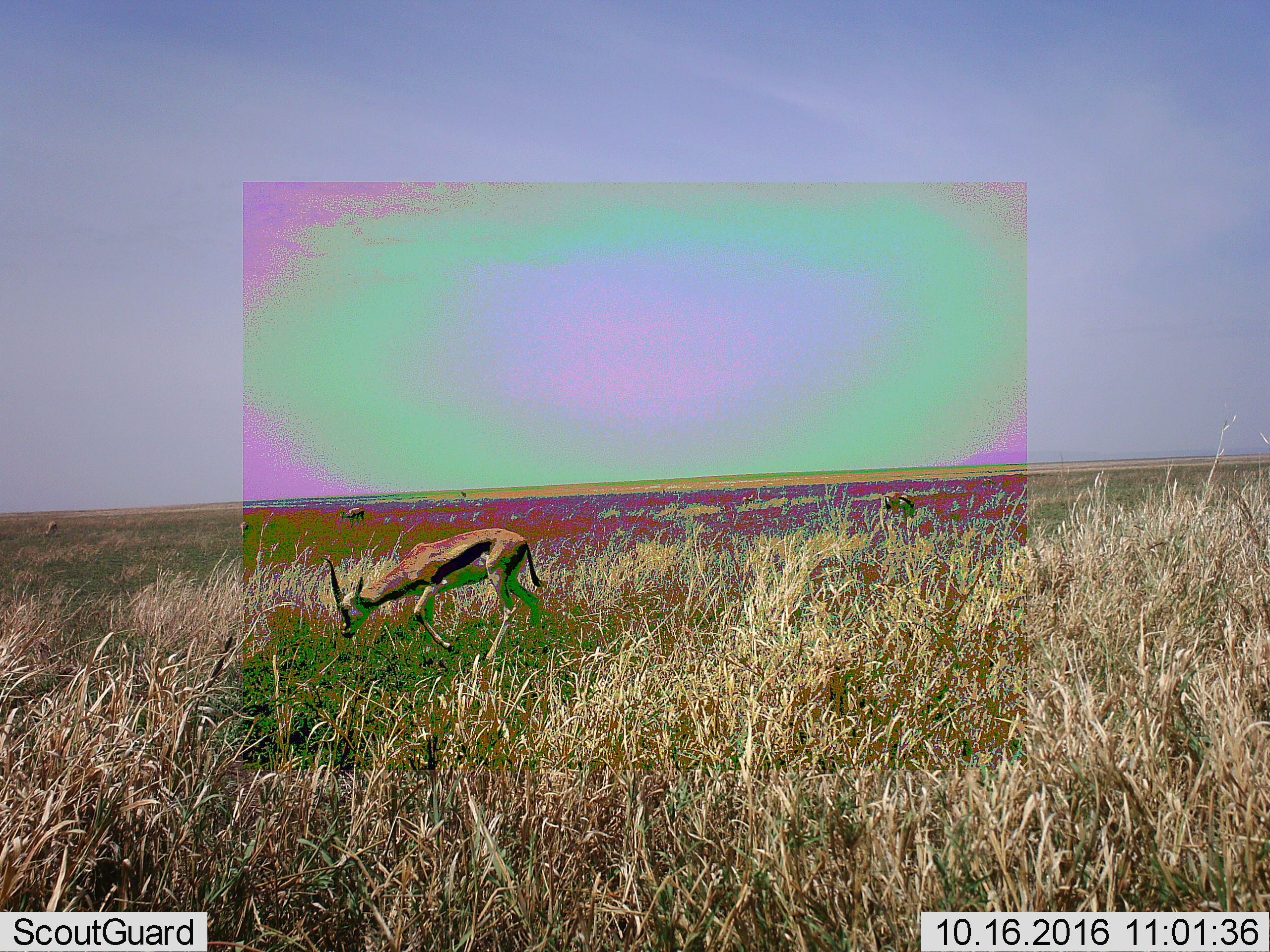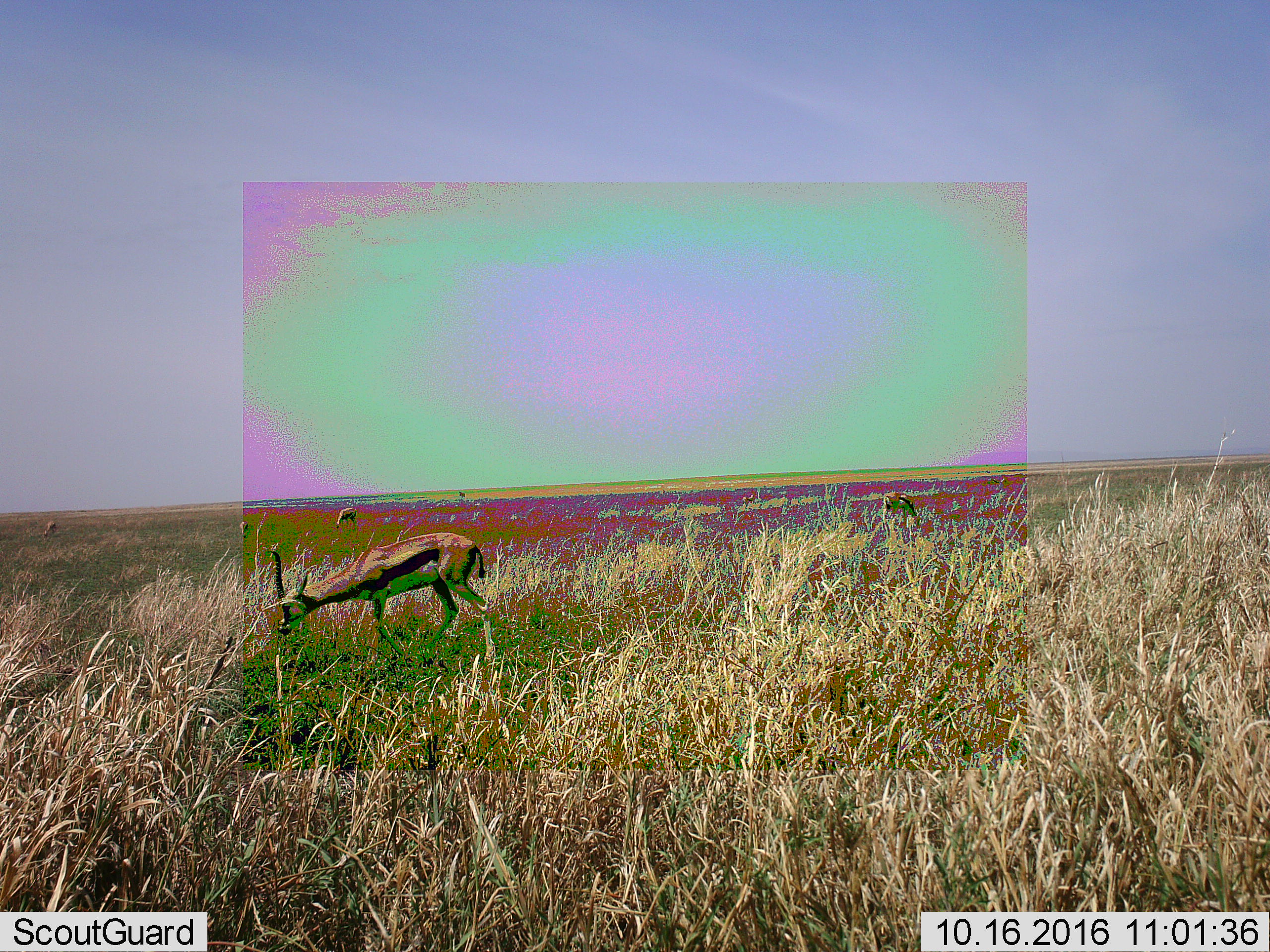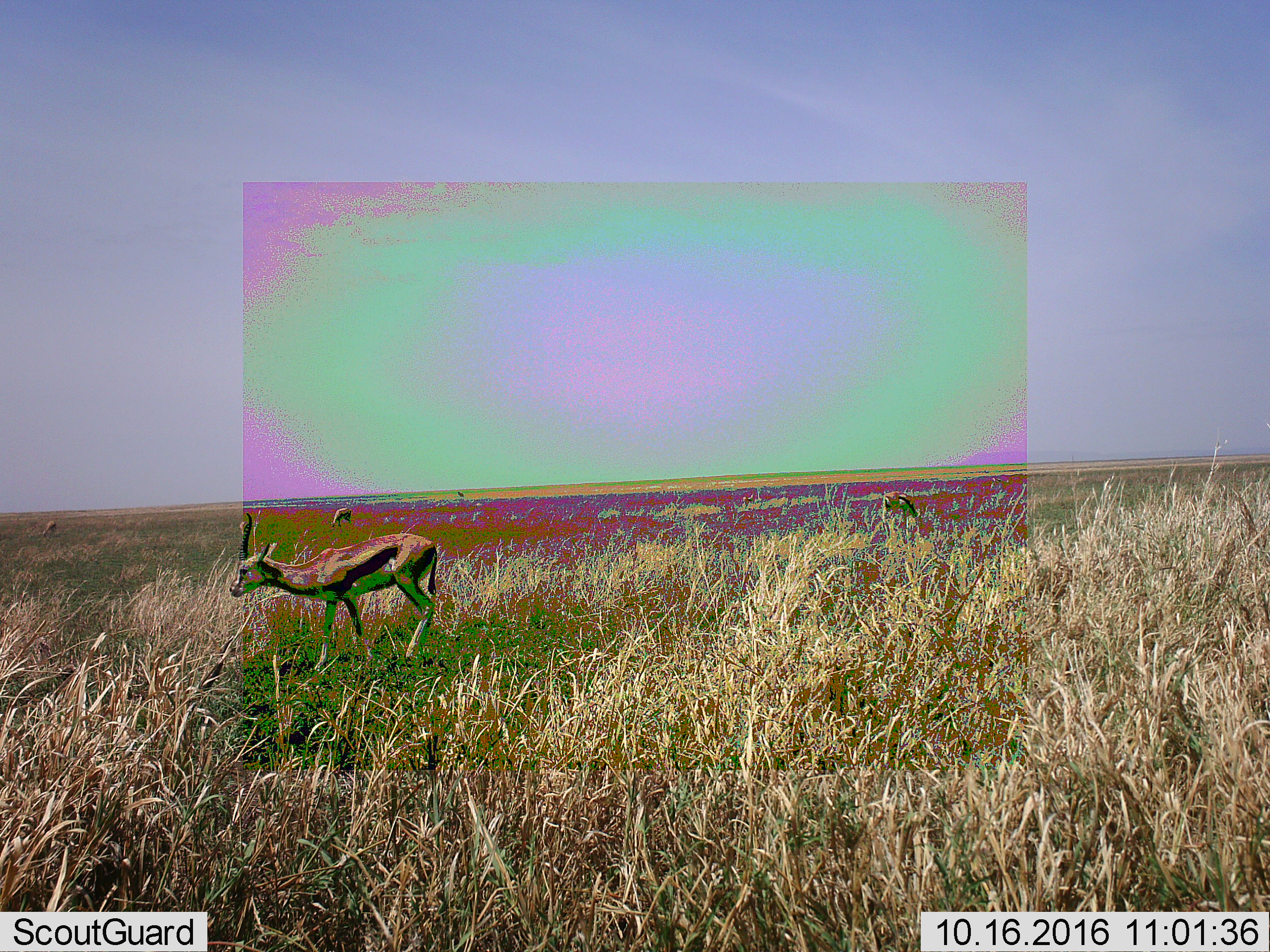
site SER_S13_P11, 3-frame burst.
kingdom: Animalia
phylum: Chordata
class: Mammalia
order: Artiodactyla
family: Bovidae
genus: Eudorcas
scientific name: Eudorcas thomsonii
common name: thomson's gazelle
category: gazellethomsons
Gazellethomsons (thomson's gazelle) (Eudorcas thomsonii), count 5. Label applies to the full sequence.